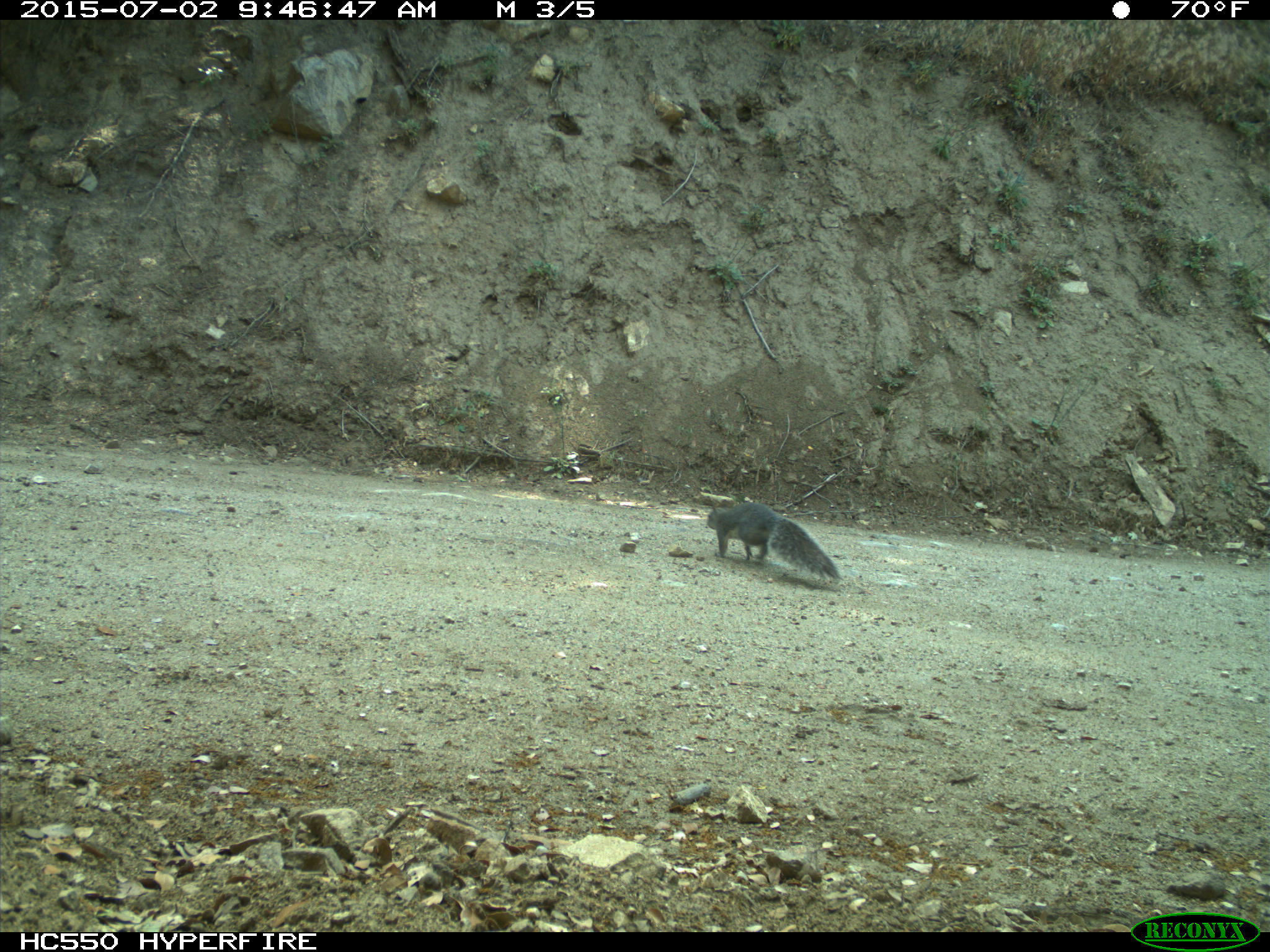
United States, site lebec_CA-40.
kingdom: Animalia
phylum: Chordata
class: Mammalia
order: Rodentia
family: Sciuridae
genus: Sciurus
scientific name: Sciurus carolinensis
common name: eastern gray squirrel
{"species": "Sciurus carolinensis (eastern gray squirrel)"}